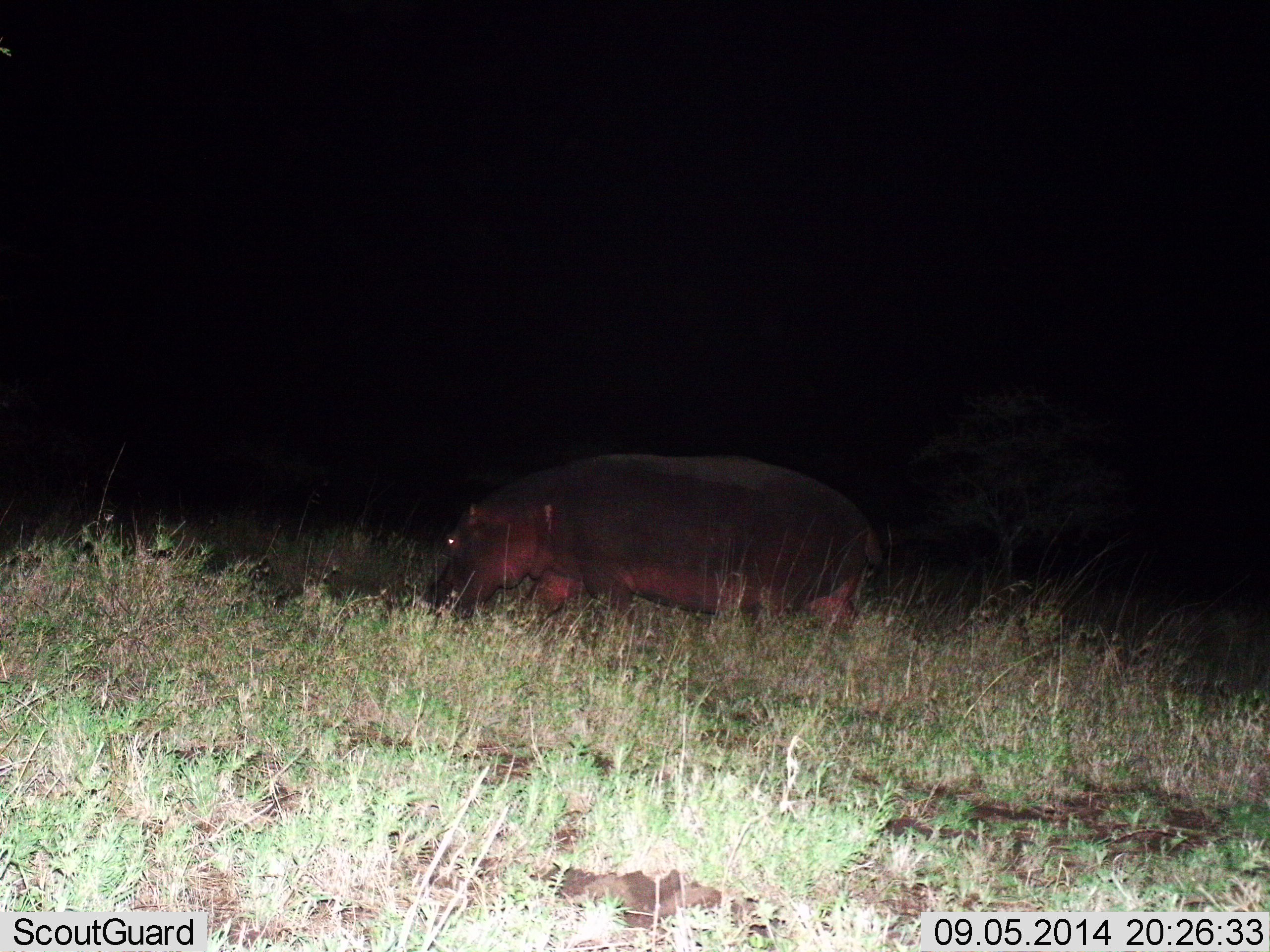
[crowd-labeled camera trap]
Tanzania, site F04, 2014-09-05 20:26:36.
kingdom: Animalia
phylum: Chordata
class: Mammalia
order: Artiodactyla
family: Hippopotamidae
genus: Hippopotamus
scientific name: Hippopotamus amphibius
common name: hippopotamus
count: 1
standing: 30%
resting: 0%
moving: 20%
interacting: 0%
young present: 0%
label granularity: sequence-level